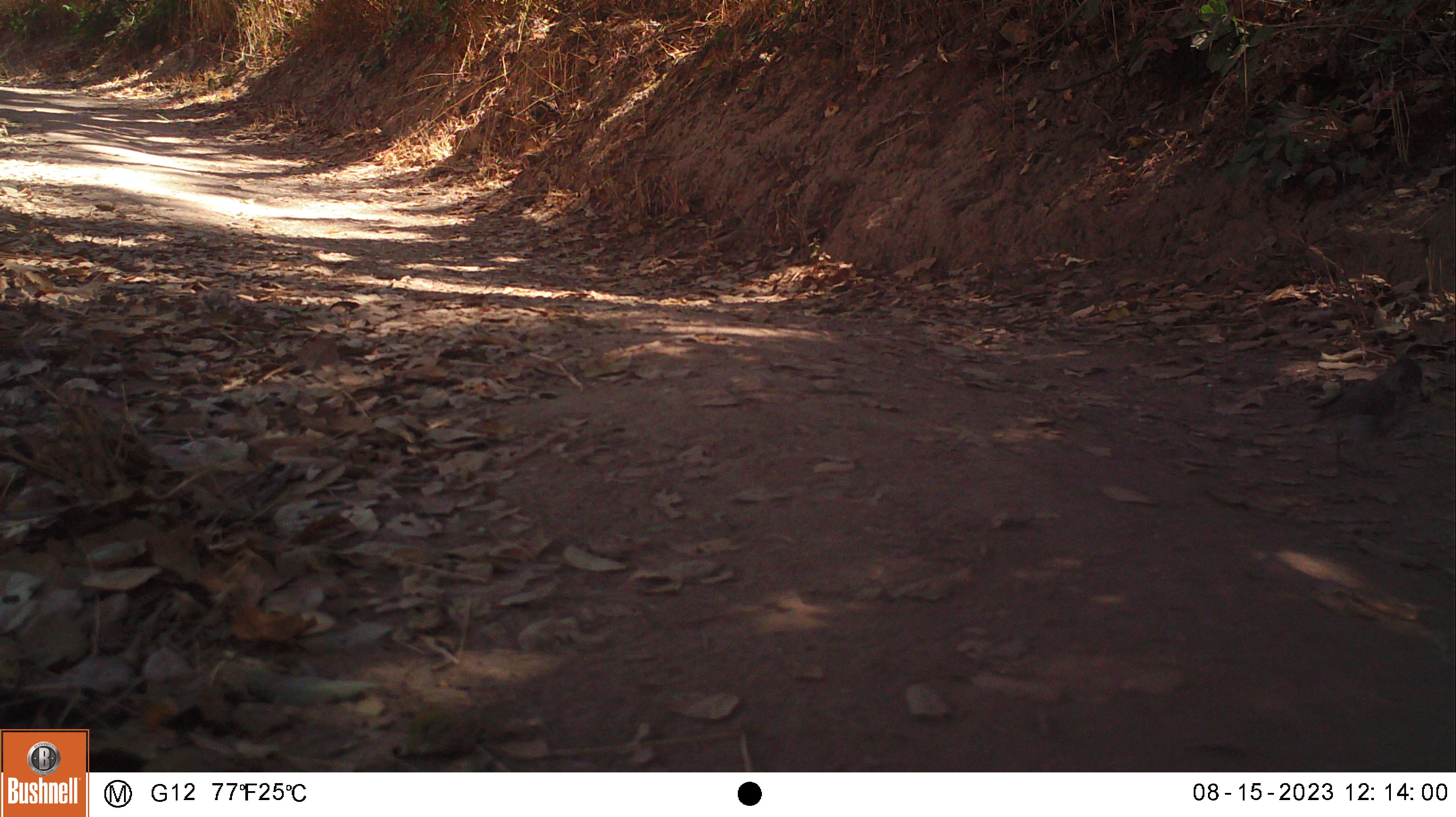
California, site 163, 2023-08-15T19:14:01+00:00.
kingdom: Animalia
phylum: Chordata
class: Aves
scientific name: Aves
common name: bird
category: unknown bird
Unknown bird (bird) (Aves).